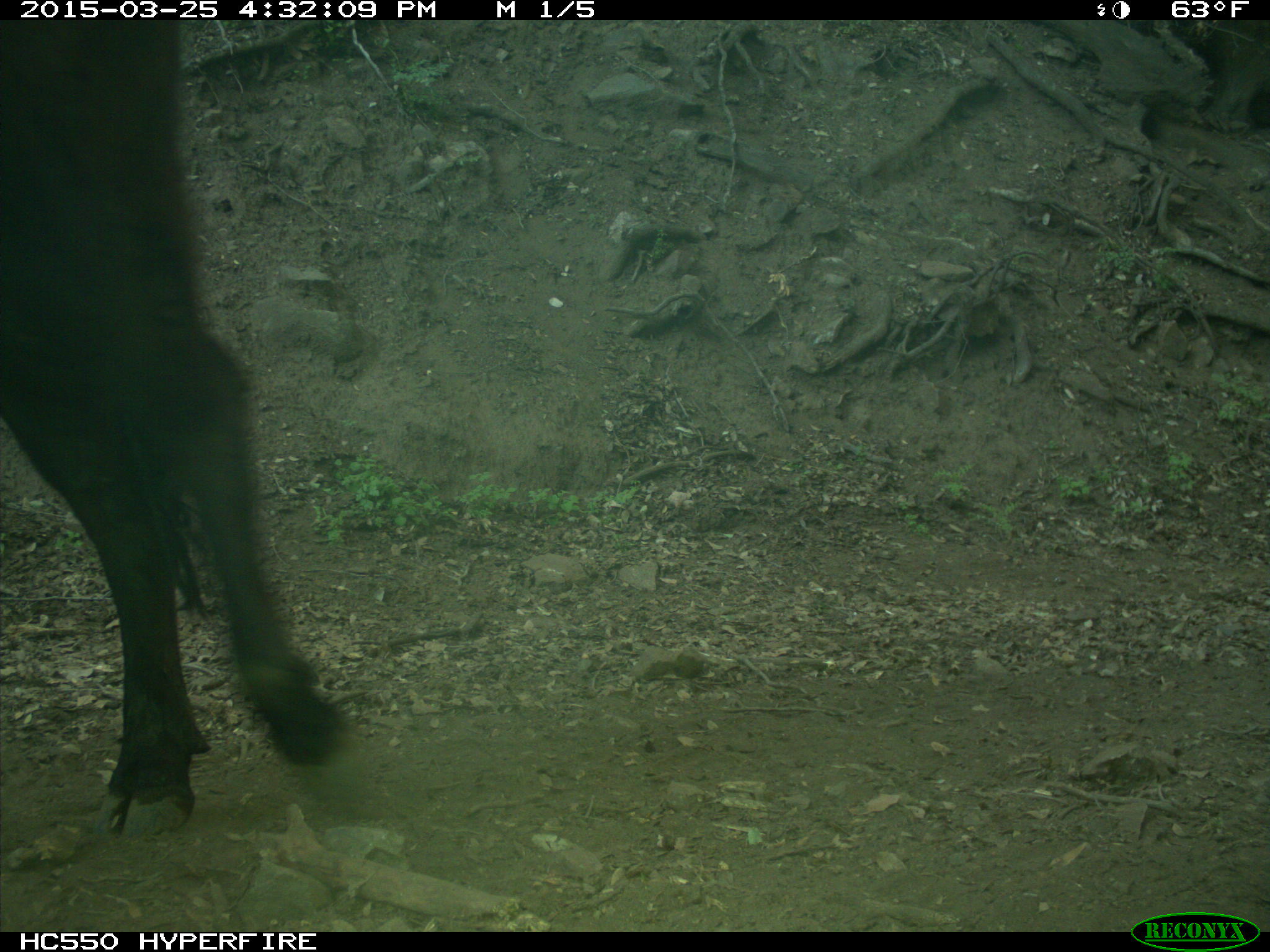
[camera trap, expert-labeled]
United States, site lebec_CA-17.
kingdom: Animalia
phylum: Chordata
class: Mammalia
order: Artiodactyla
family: Bovidae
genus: Bos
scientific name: Bos taurus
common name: domestic cow